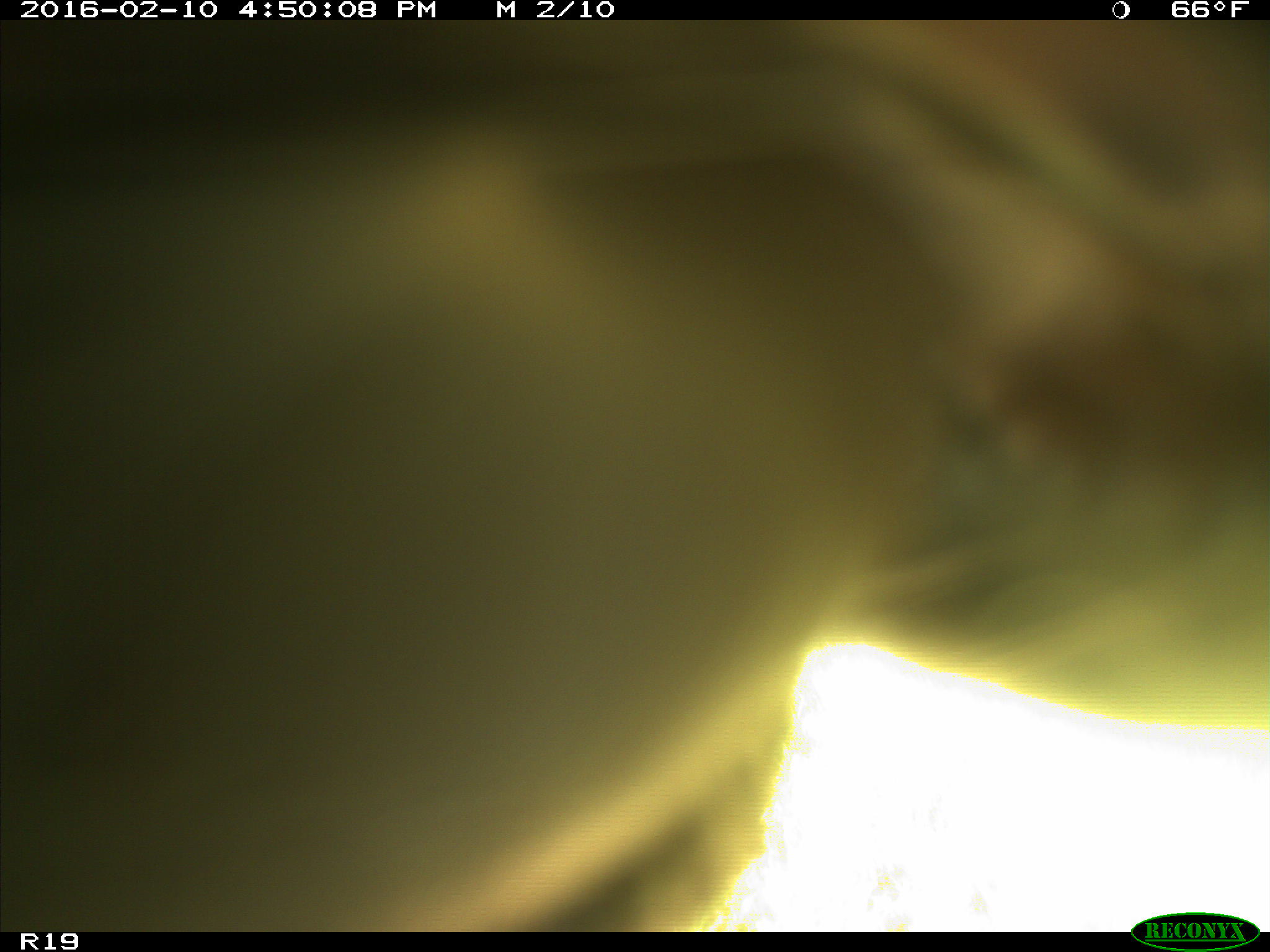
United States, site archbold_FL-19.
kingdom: Animalia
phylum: Chordata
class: Mammalia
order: Artiodactyla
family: Bovidae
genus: Bos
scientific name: Bos taurus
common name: domestic cow